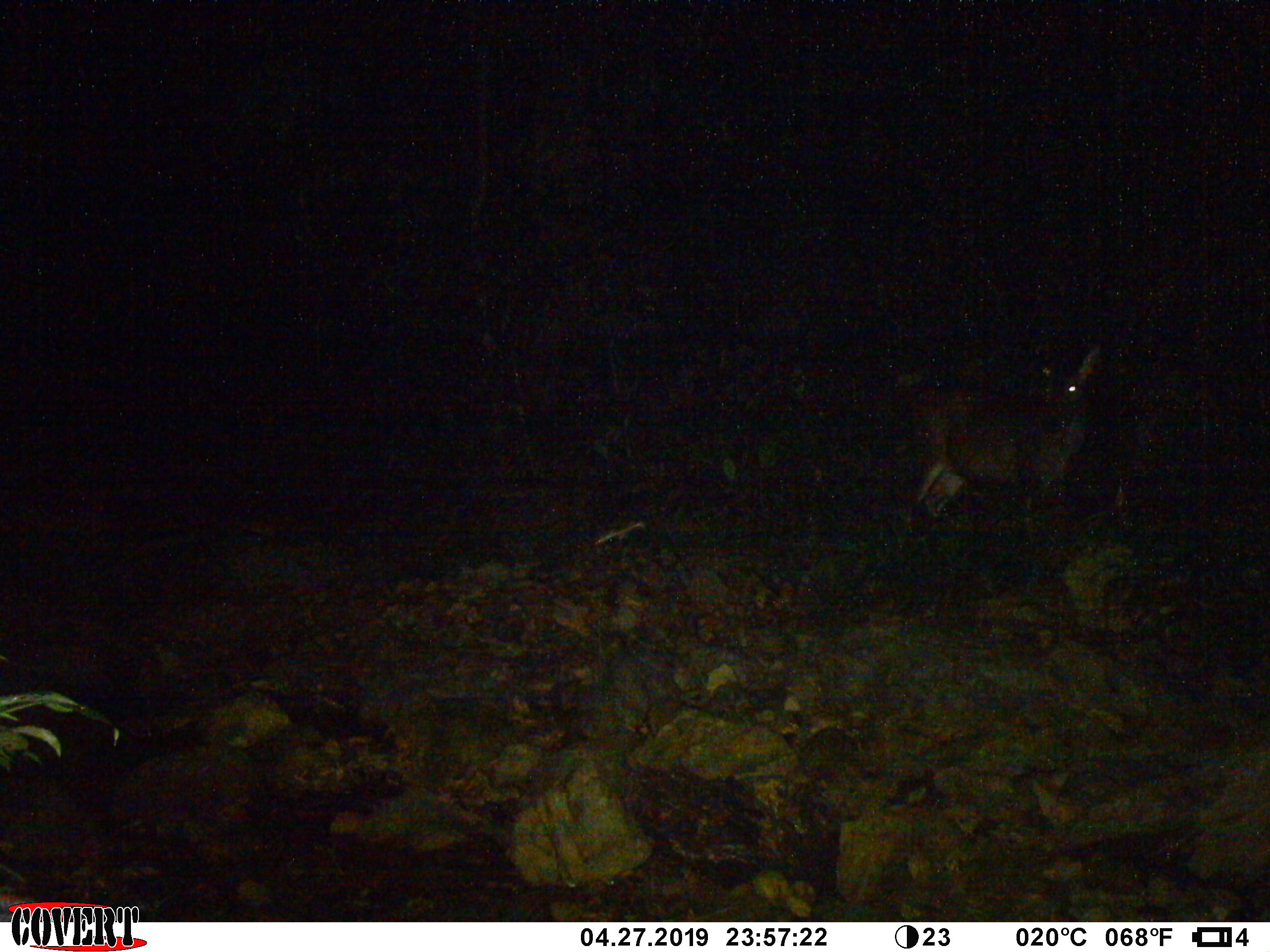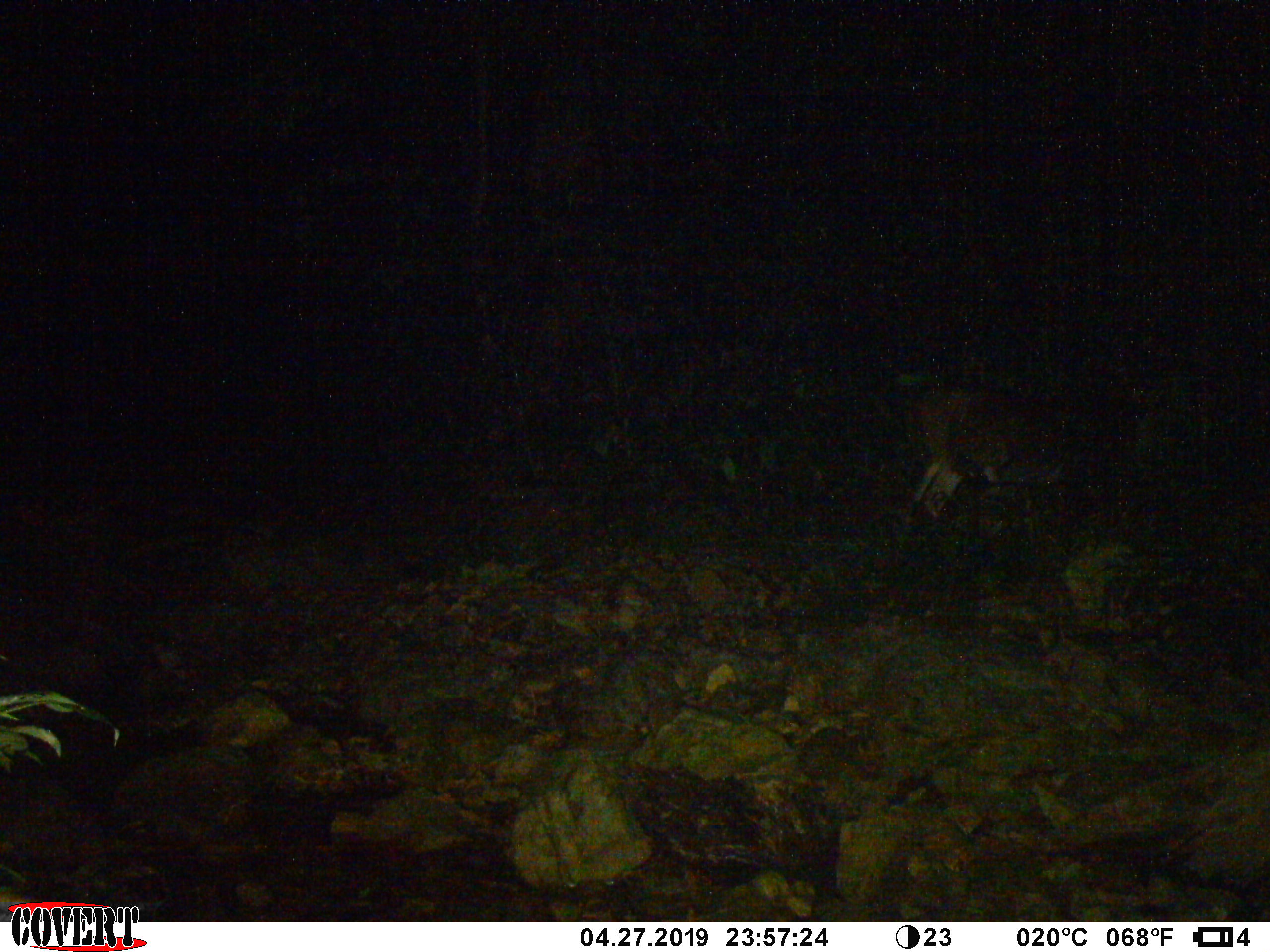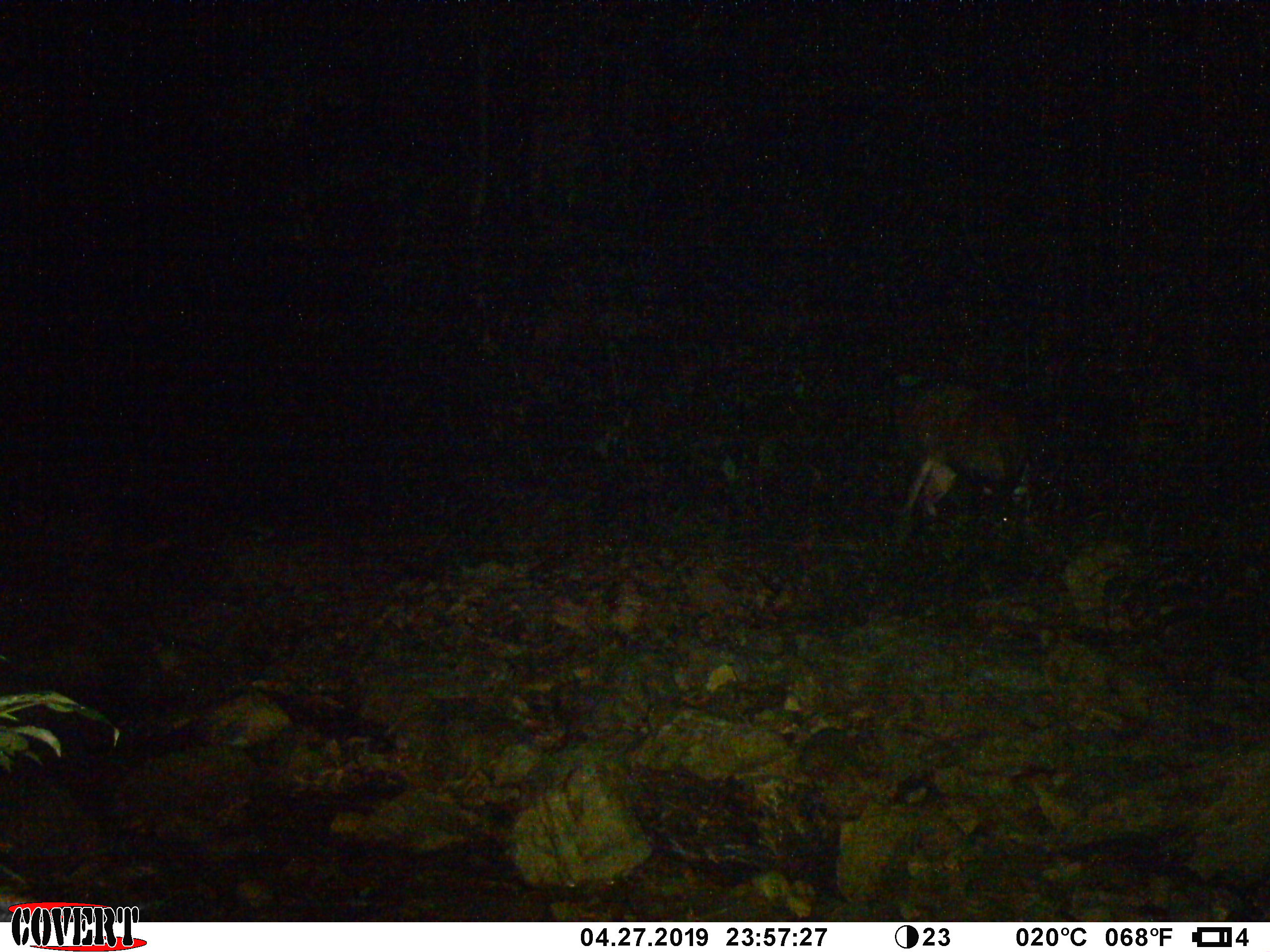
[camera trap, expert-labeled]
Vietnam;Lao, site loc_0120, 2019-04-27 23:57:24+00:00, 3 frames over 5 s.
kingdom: Animalia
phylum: Chordata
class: Mammalia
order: Artiodactyla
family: Cervidae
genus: Rusa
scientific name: Rusa unicolor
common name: sambar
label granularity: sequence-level